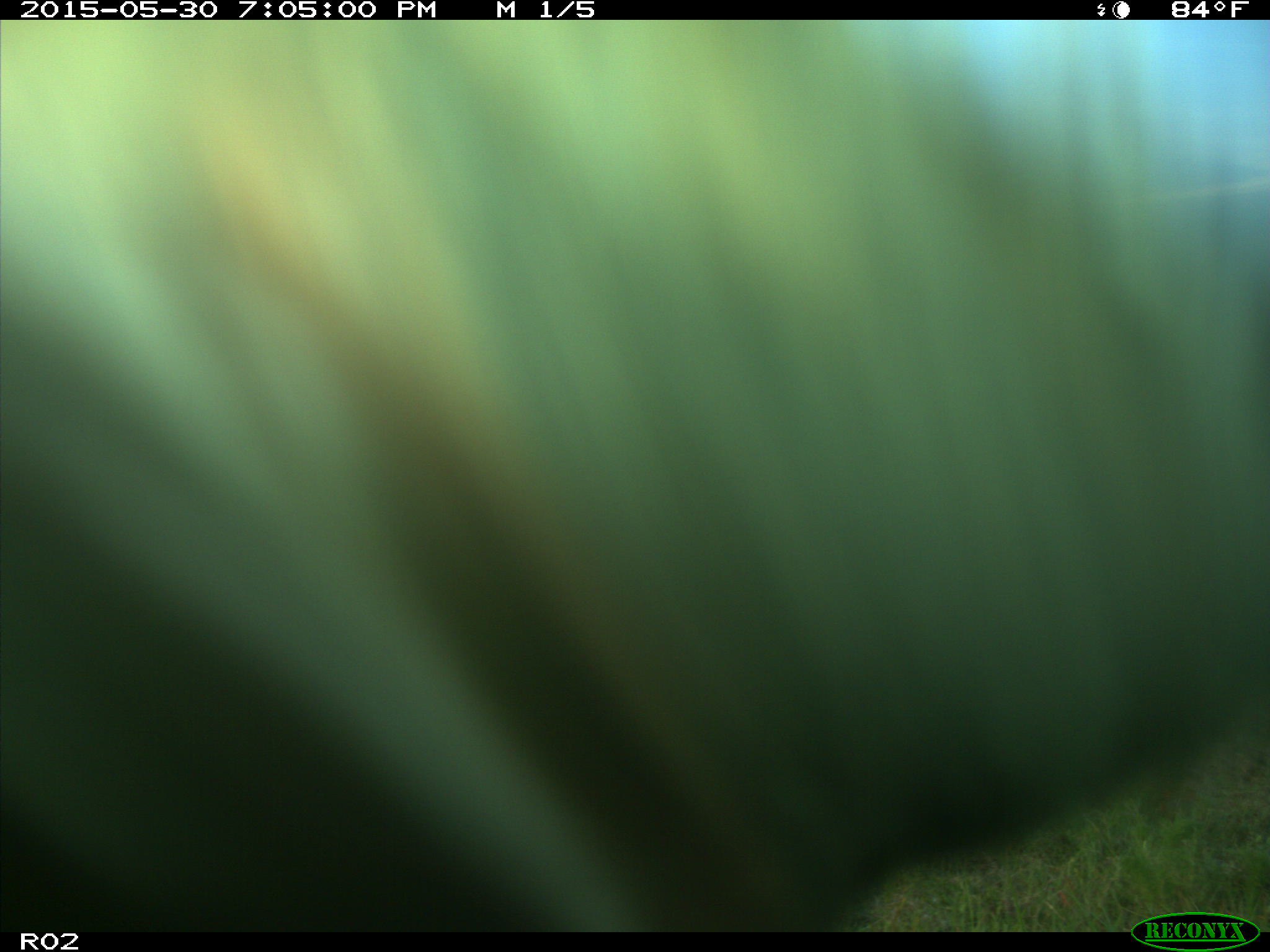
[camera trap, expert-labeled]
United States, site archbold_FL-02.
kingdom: Animalia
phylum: Chordata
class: Mammalia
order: Artiodactyla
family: Bovidae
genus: Bos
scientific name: Bos taurus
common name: domestic cow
Bos taurus (domestic cow).